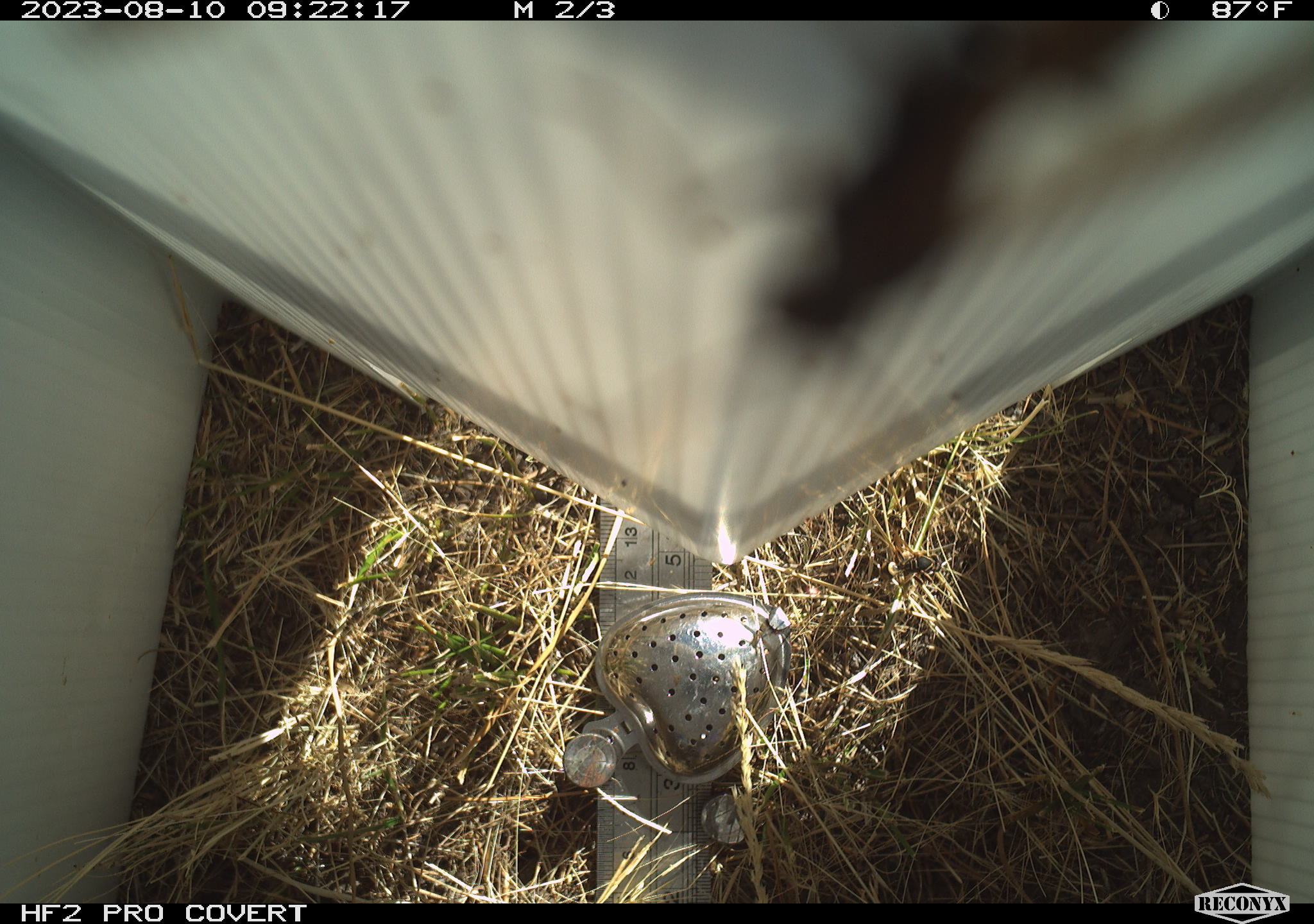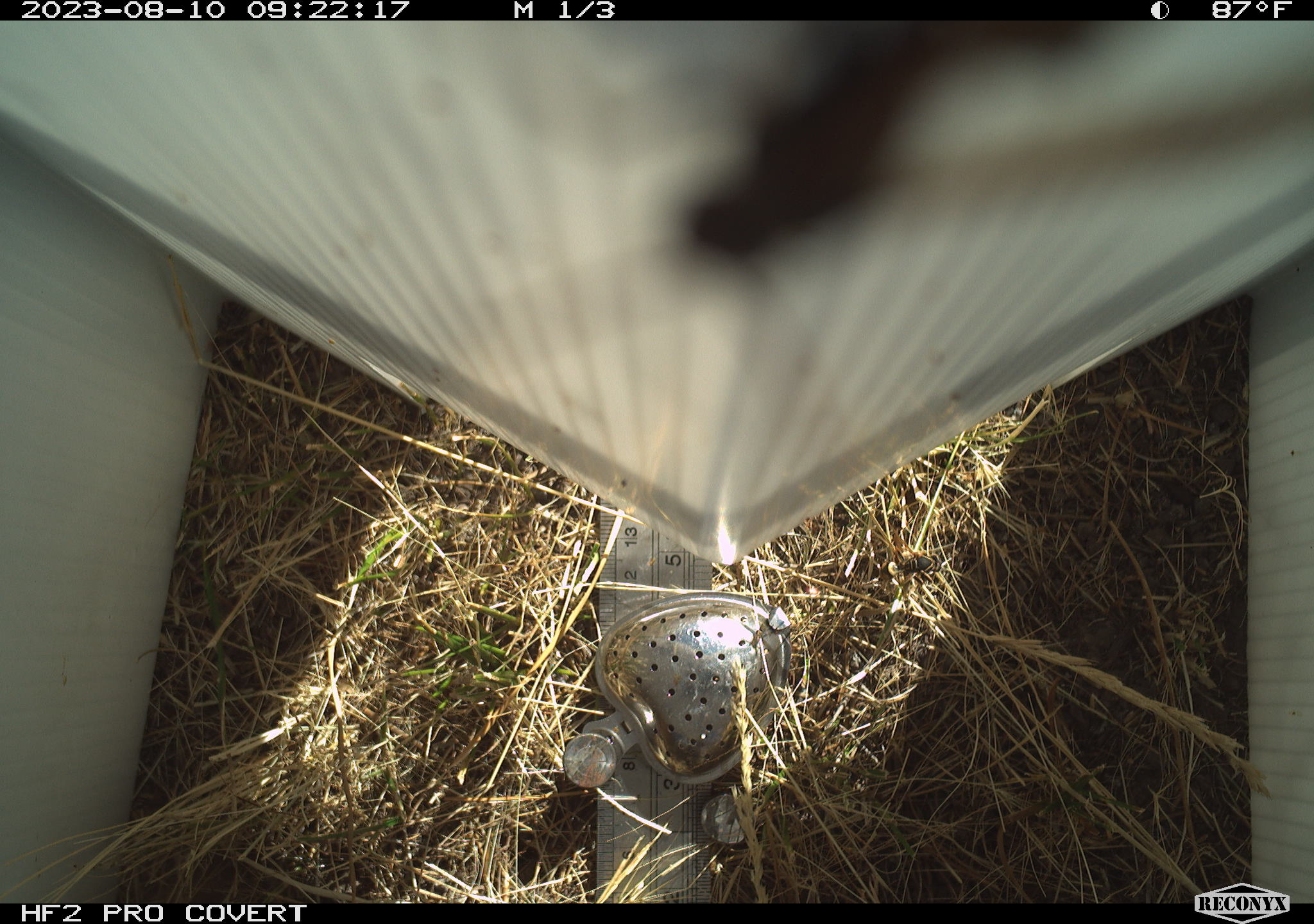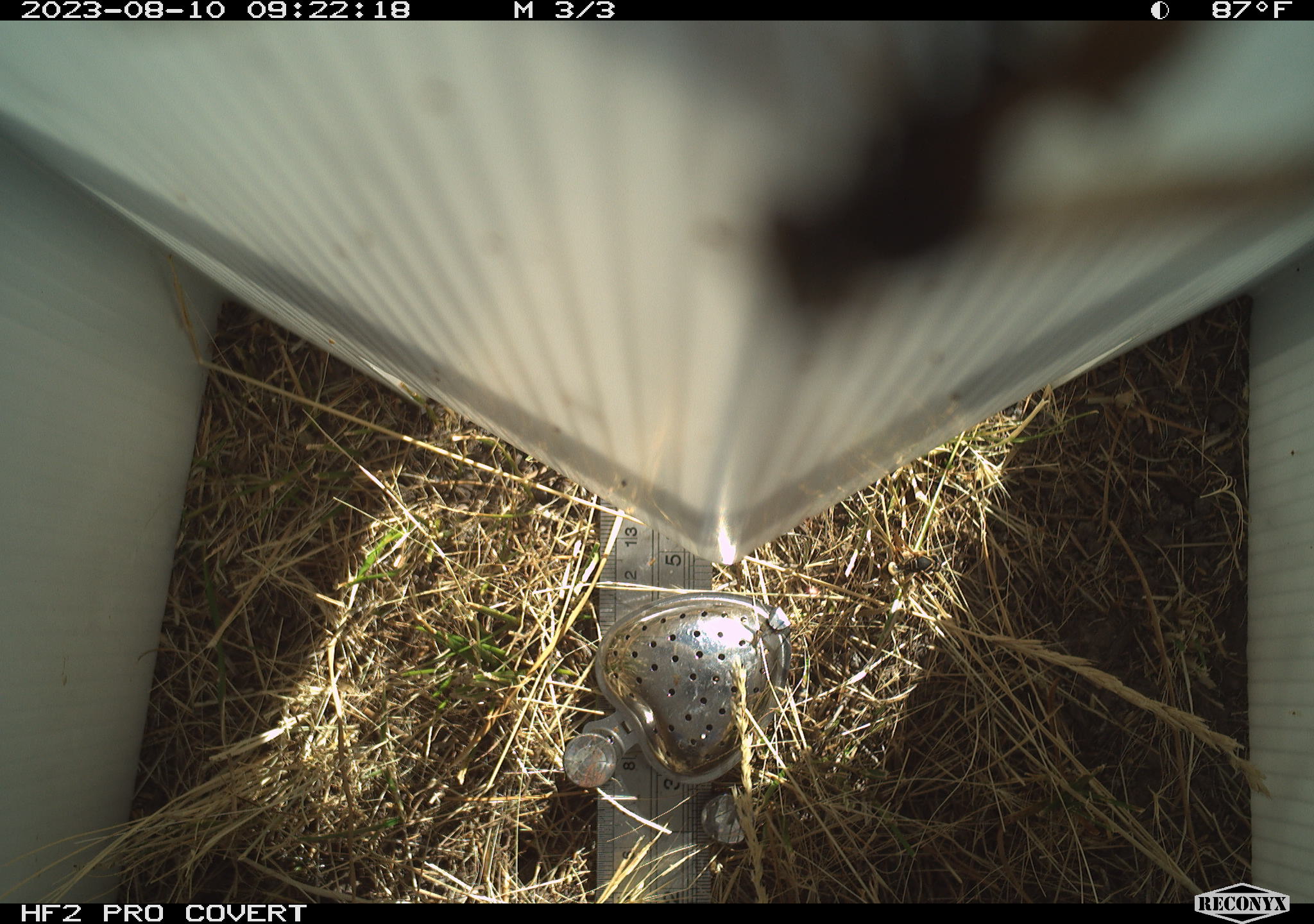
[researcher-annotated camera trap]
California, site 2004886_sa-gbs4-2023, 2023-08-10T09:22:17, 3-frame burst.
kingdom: Animalia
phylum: Arthropoda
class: Insecta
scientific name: Insecta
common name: insect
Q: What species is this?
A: Insect (Insecta).